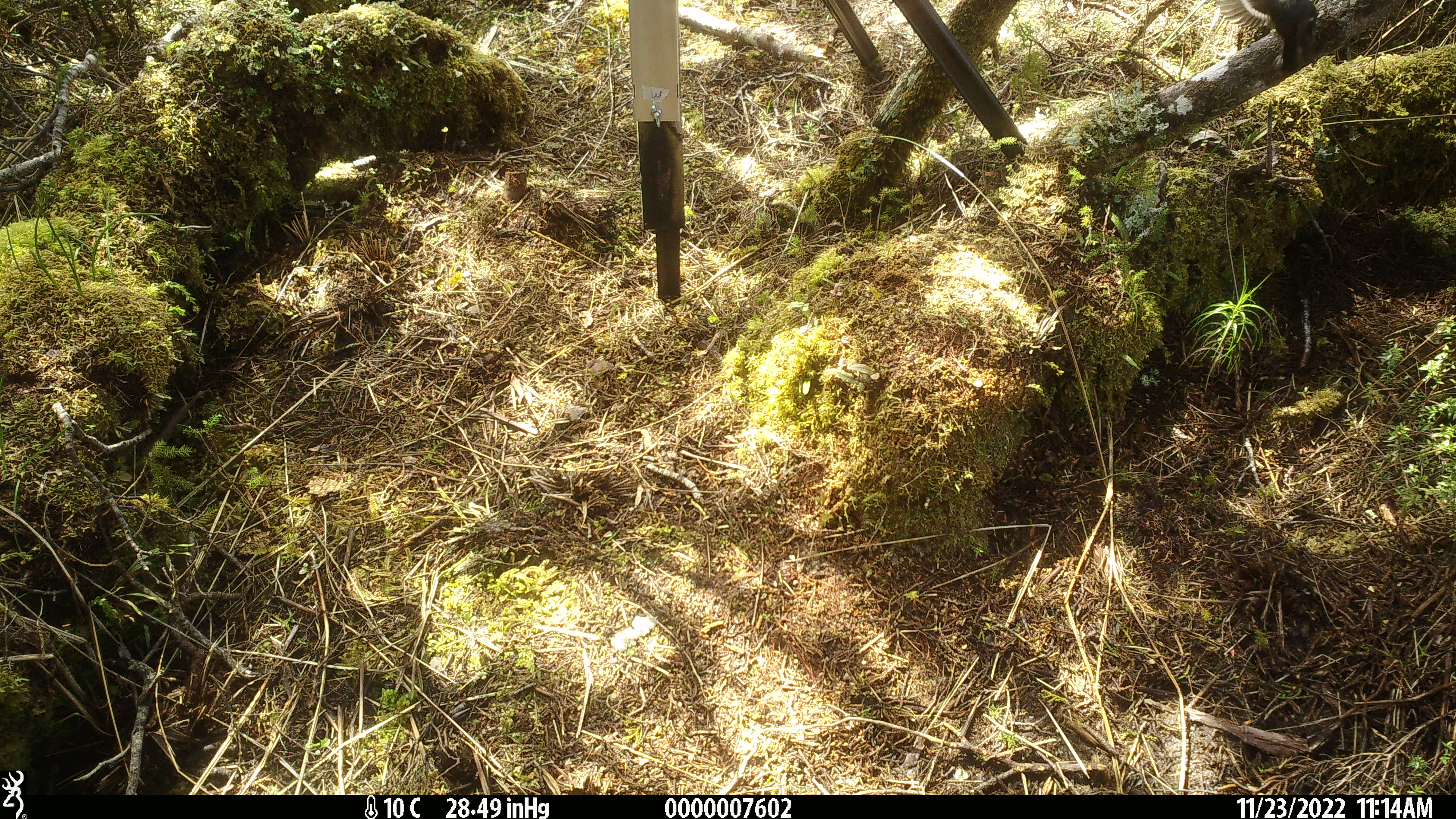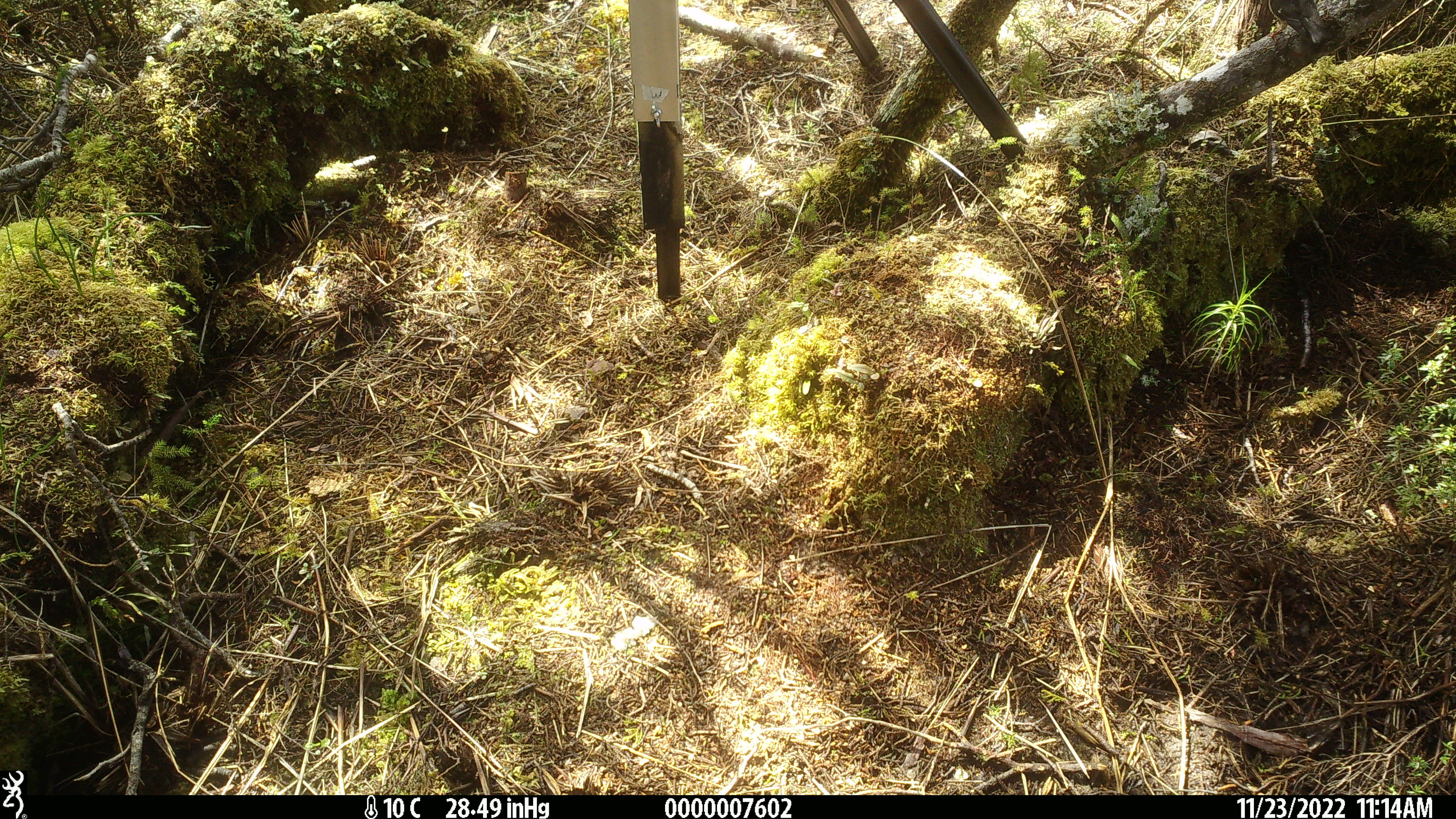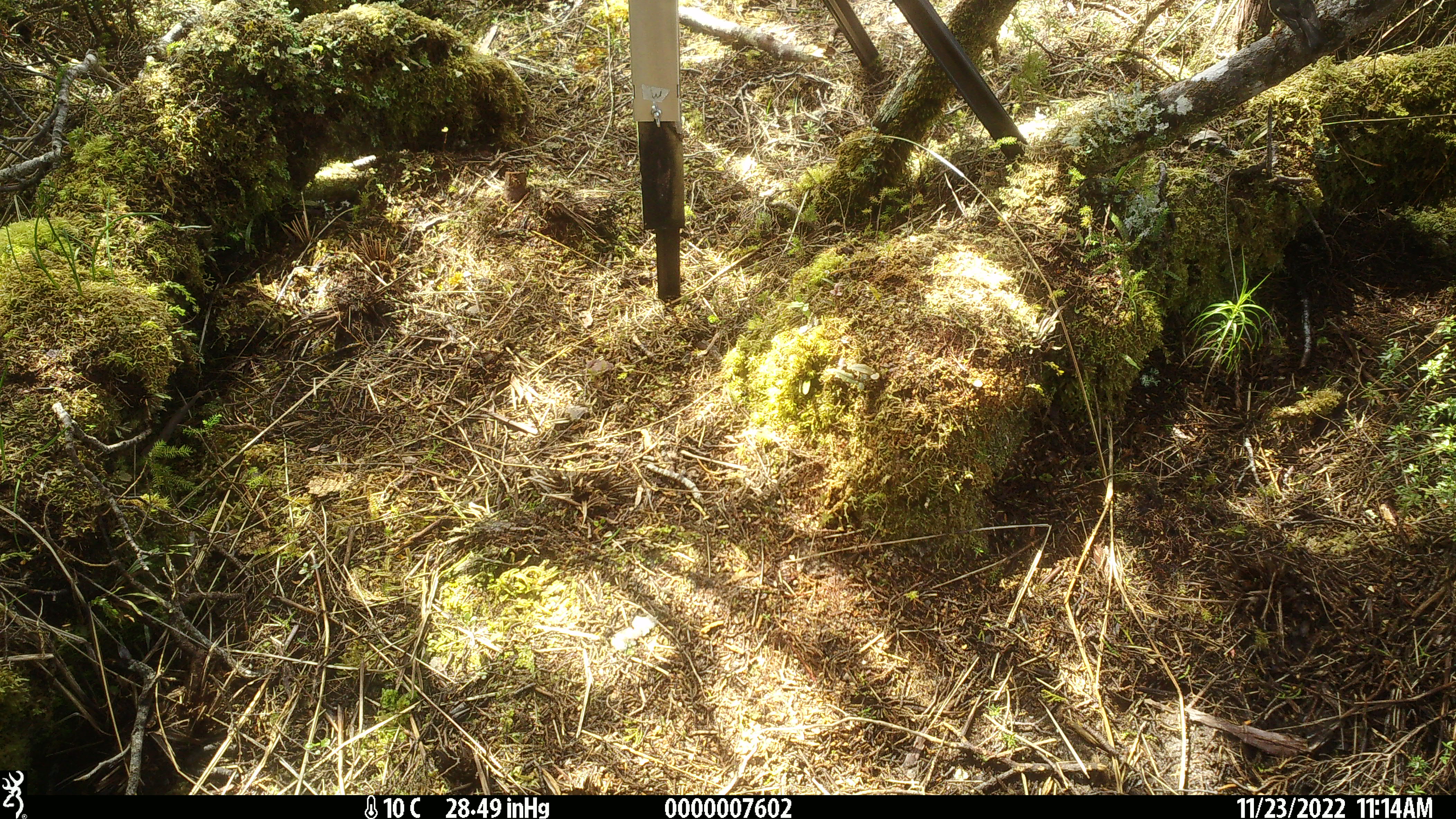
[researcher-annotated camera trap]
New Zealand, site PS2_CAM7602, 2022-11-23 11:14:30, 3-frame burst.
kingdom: Animalia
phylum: Chordata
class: Aves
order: Passeriformes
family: Petroicidae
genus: Petroica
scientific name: Petroica macrocephala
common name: tomtit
Tomtit (Petroica macrocephala).